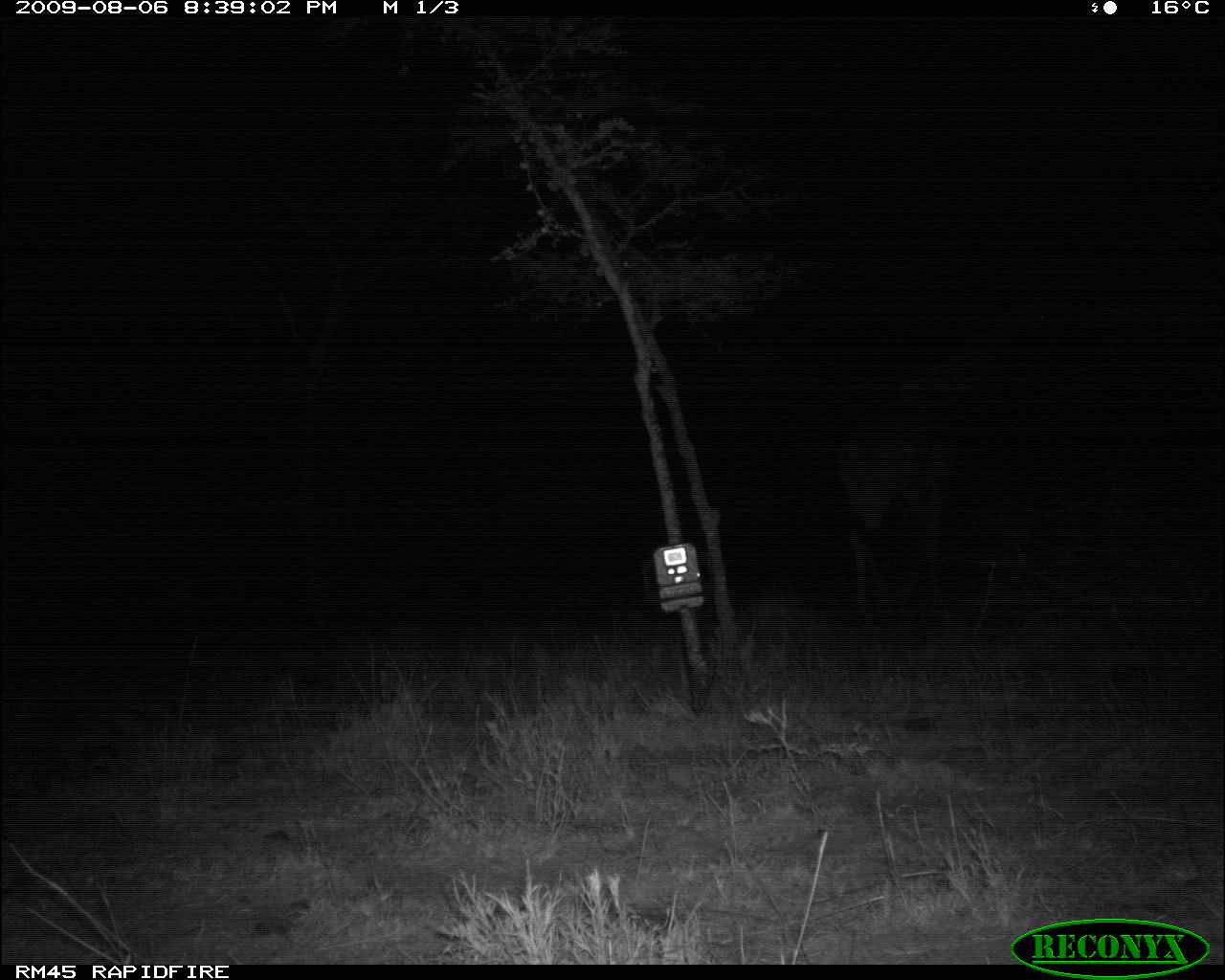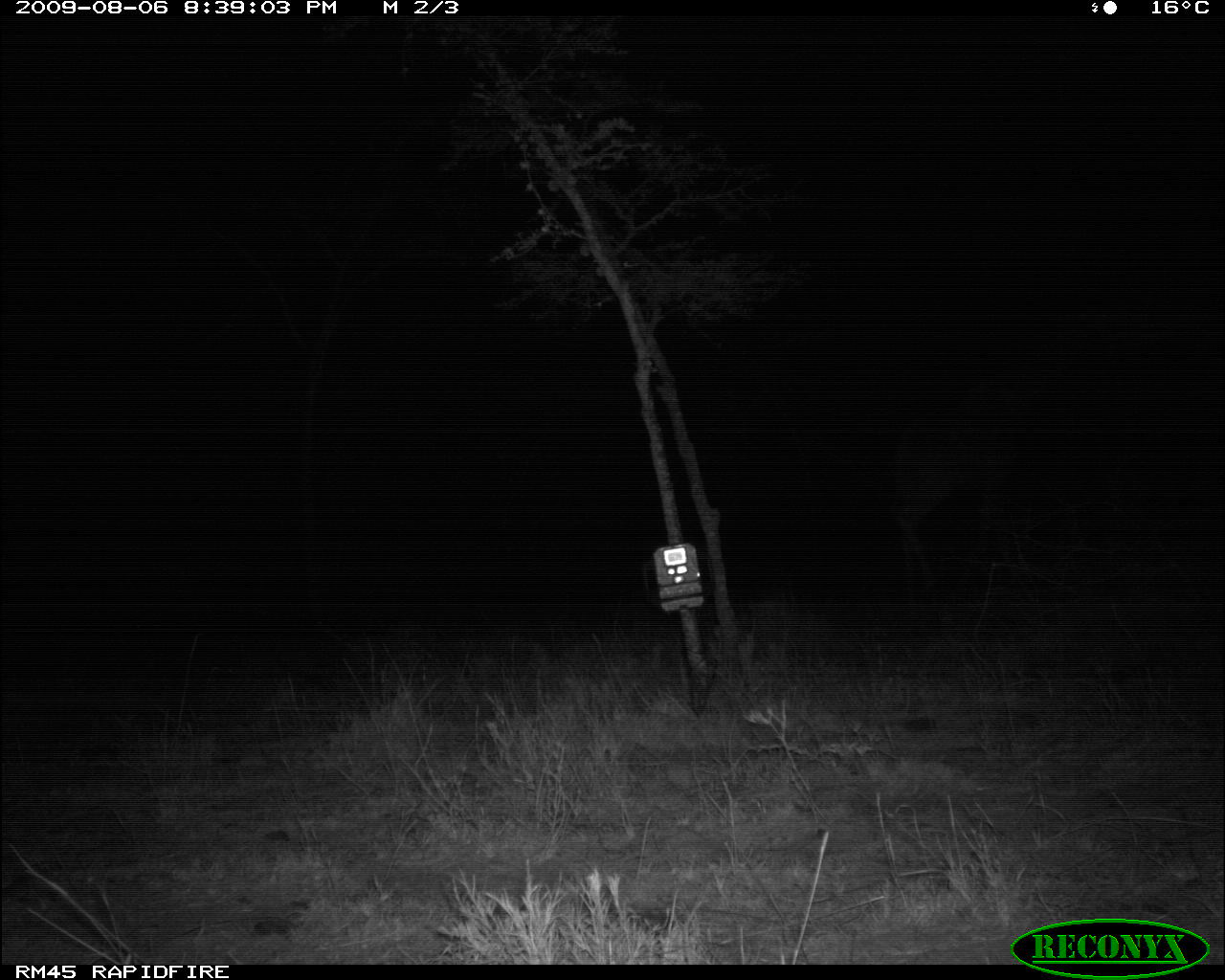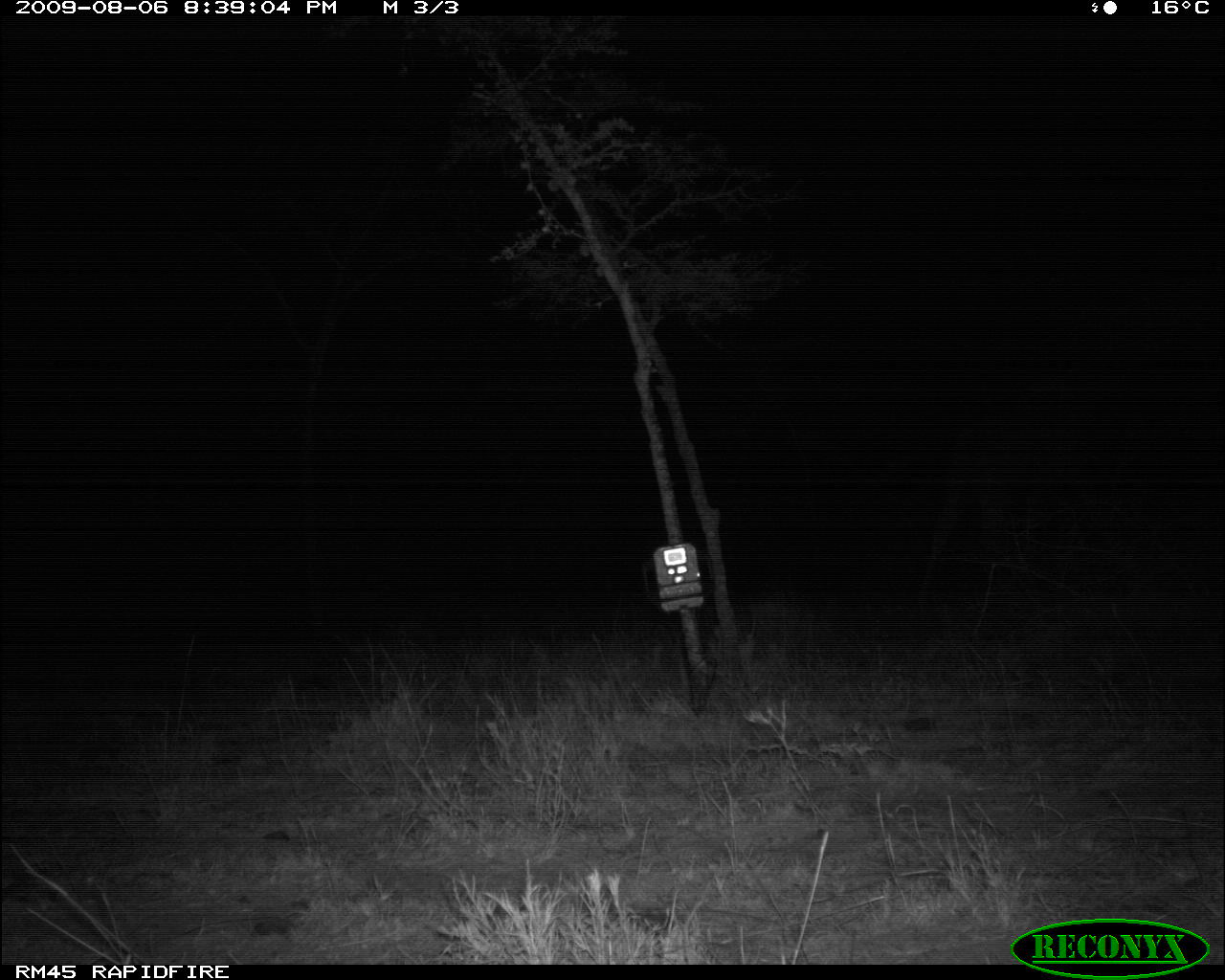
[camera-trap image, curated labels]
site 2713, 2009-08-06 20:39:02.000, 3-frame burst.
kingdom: Animalia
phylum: Chordata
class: Mammalia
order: Artiodactyla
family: Giraffidae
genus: Giraffa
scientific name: Giraffa camelopardalis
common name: giraffe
Giraffa camelopardalis (giraffe), count 1.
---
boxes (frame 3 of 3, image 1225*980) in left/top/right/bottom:
giraffa camelopardalis: 913/281/1204/607